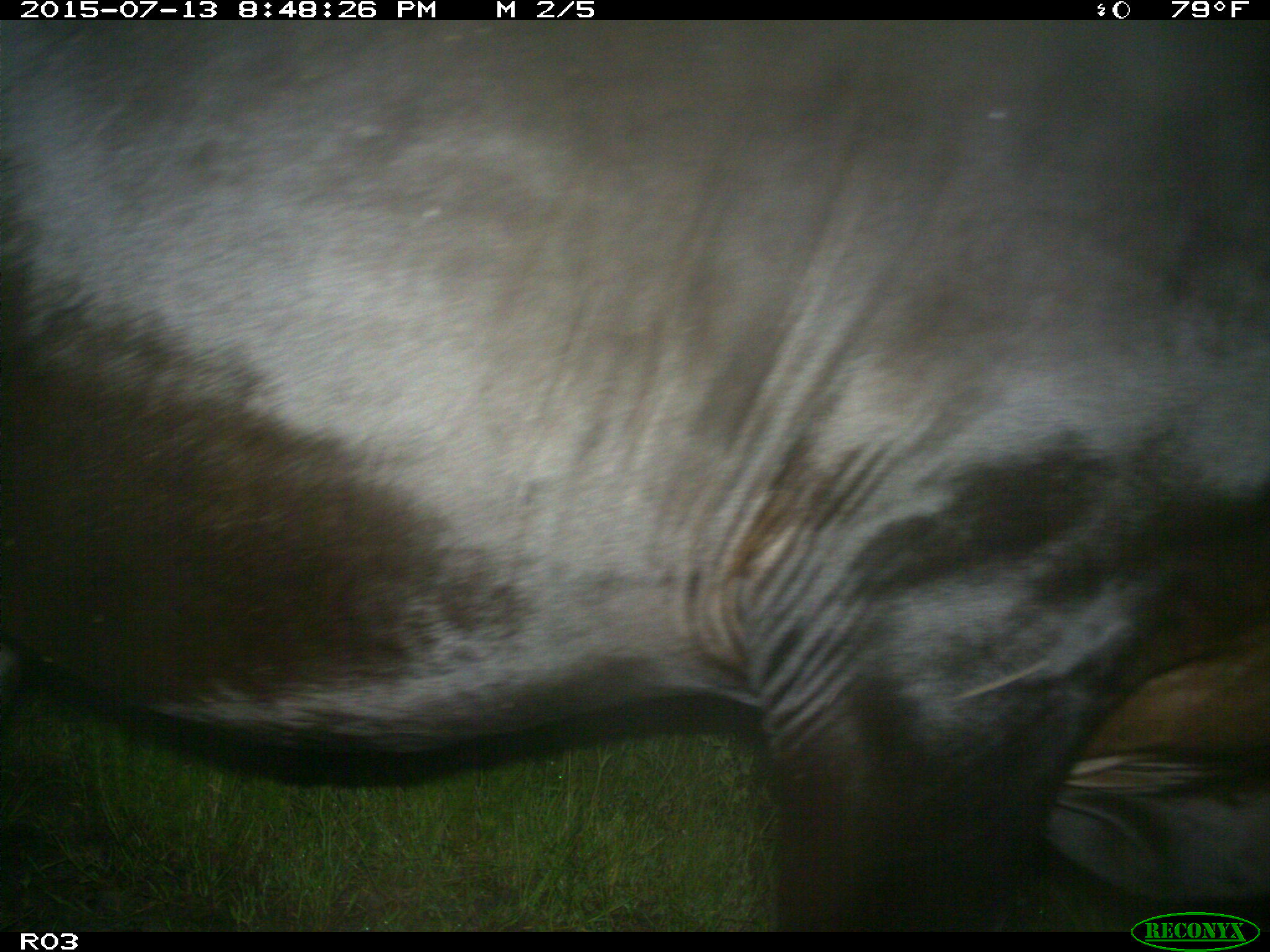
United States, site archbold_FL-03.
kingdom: Animalia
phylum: Chordata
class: Mammalia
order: Artiodactyla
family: Bovidae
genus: Bos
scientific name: Bos taurus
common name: domestic cow